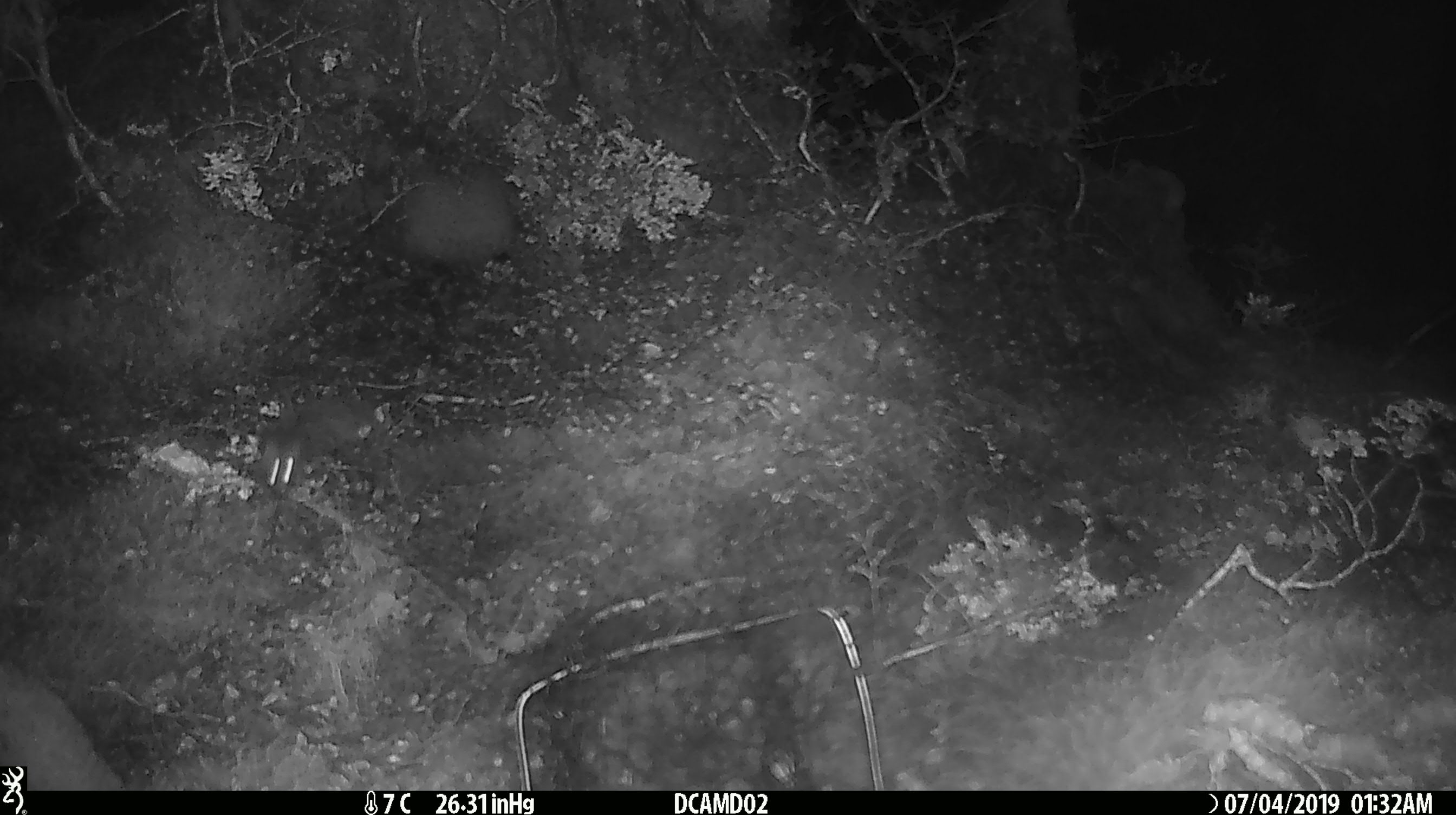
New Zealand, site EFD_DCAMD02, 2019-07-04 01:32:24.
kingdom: Animalia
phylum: Chordata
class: Mammalia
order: Rodentia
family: Muridae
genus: Mus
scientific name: Mus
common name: mouse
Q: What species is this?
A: Mouse (Mus).